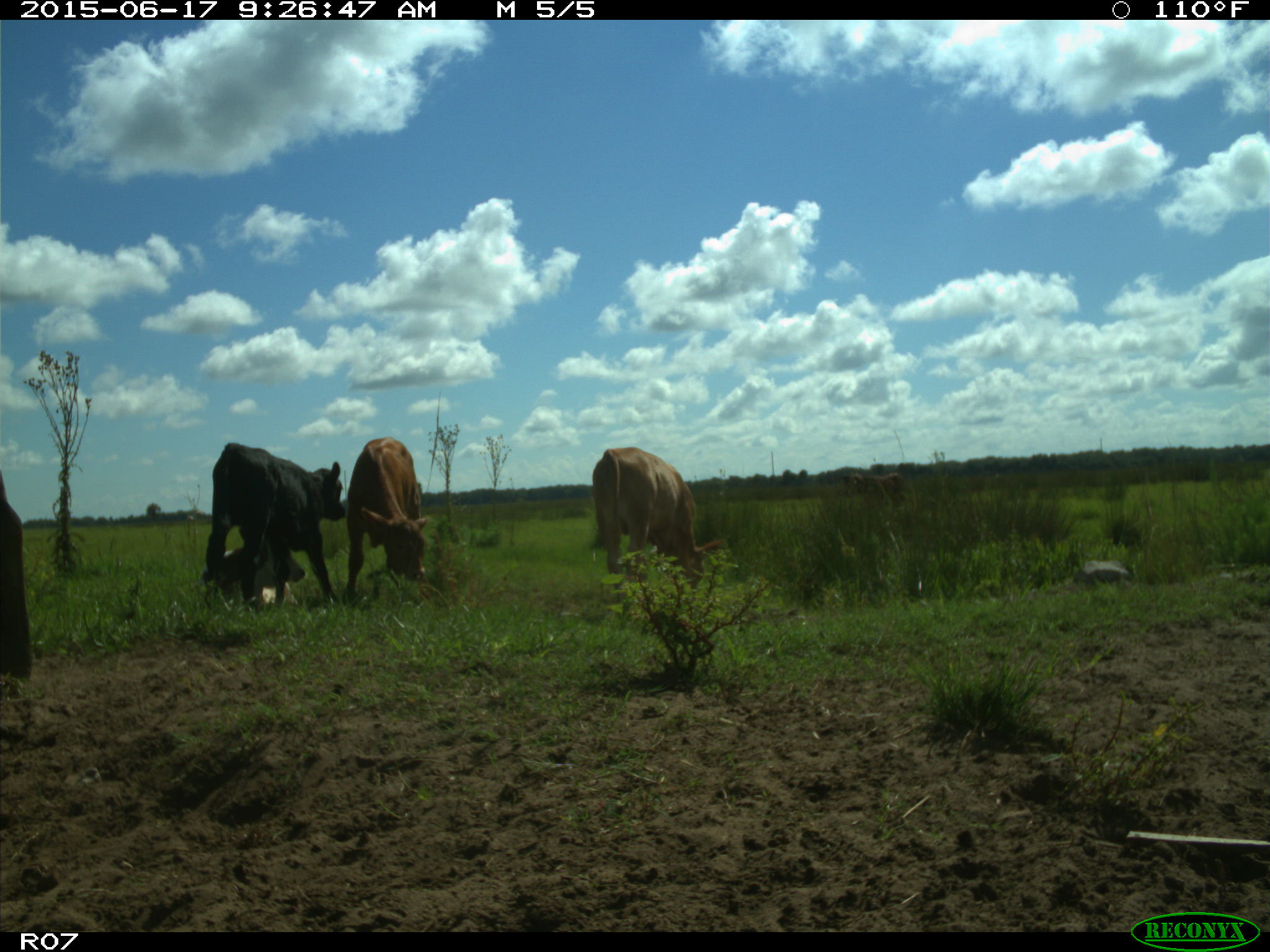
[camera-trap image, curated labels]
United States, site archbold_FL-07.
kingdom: Animalia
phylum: Chordata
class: Mammalia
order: Artiodactyla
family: Bovidae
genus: Bos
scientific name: Bos taurus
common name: domestic cow